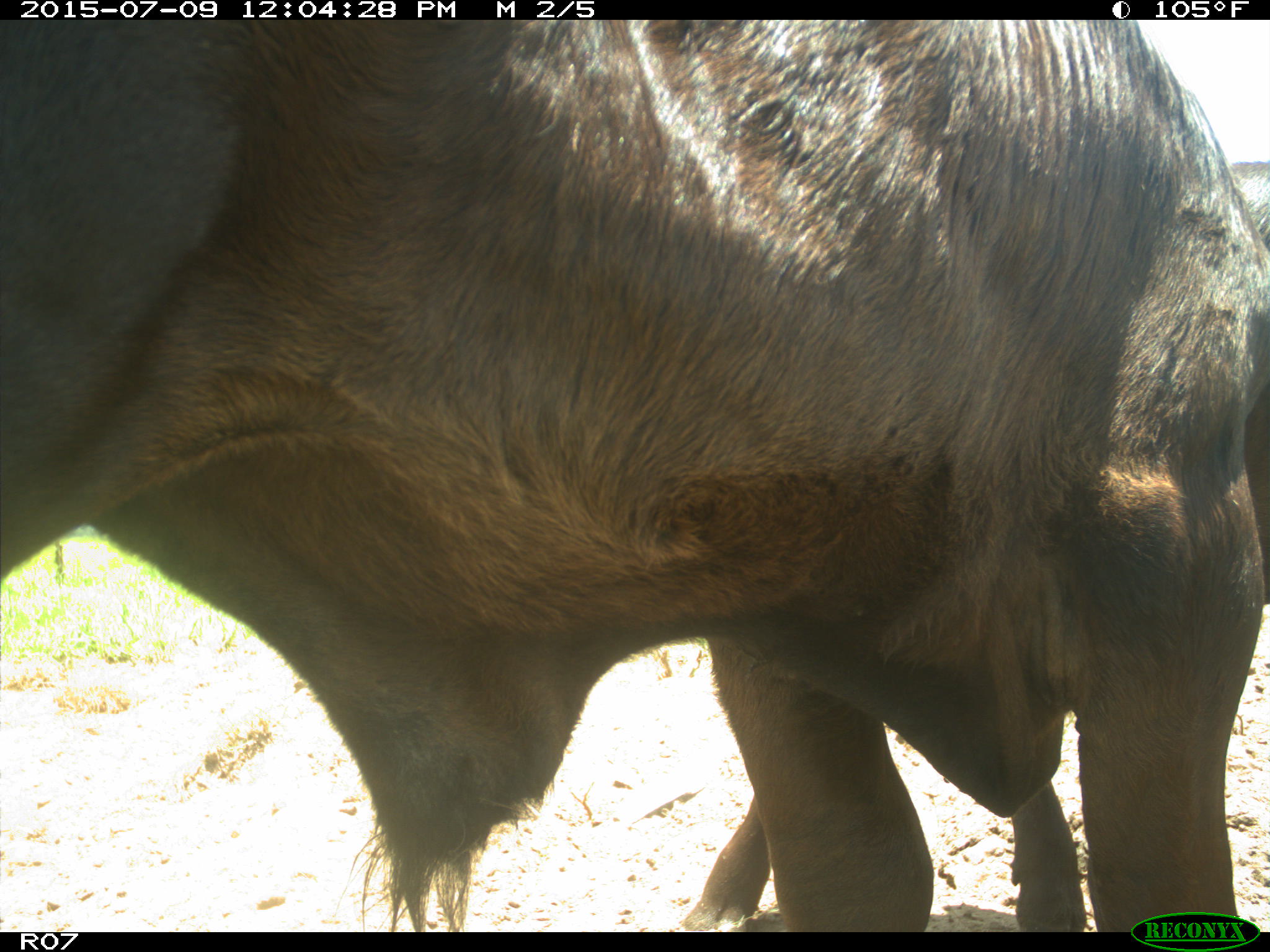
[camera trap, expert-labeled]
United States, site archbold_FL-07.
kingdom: Animalia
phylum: Chordata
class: Mammalia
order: Artiodactyla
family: Bovidae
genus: Bos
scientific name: Bos taurus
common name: domestic cow